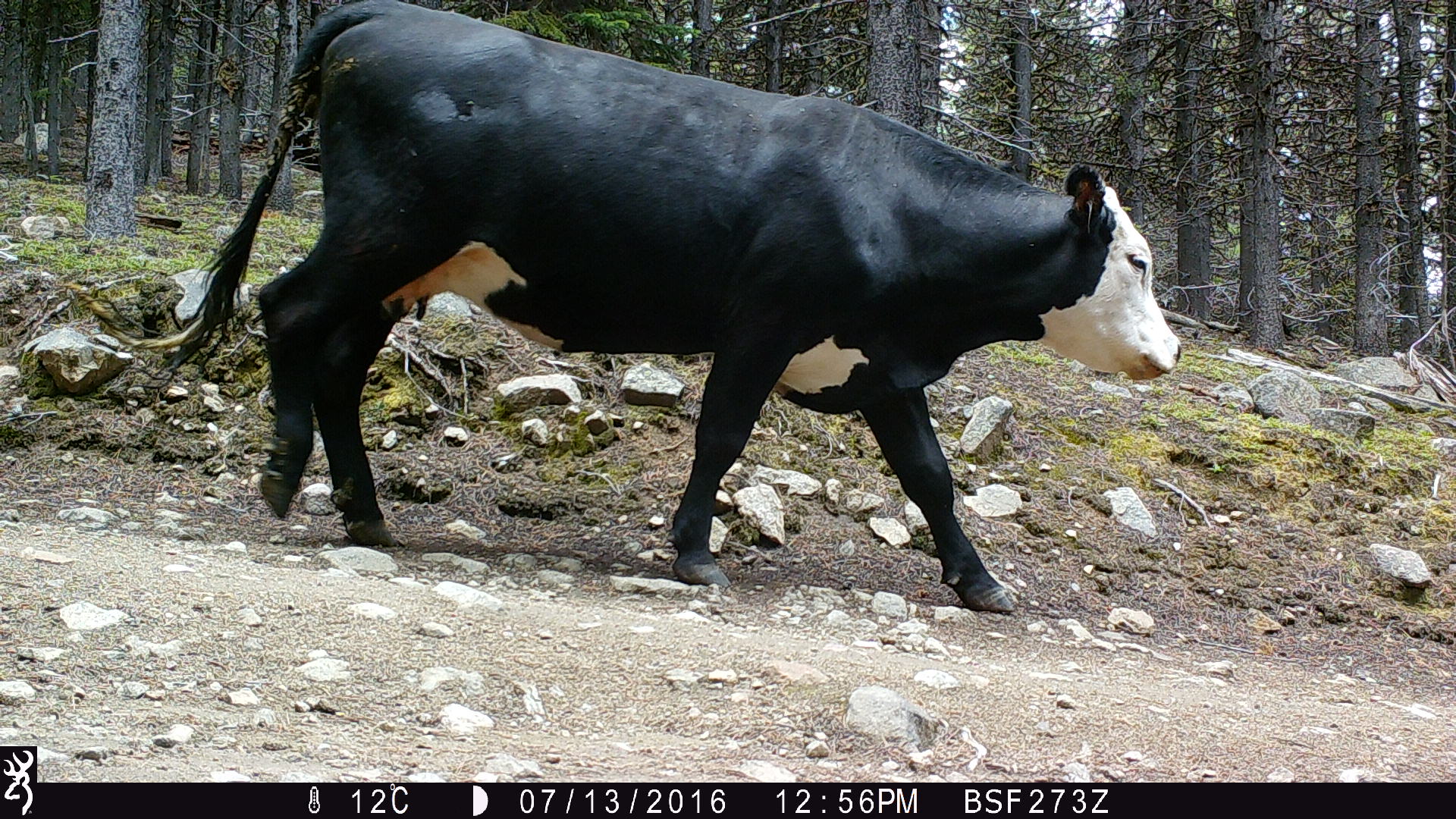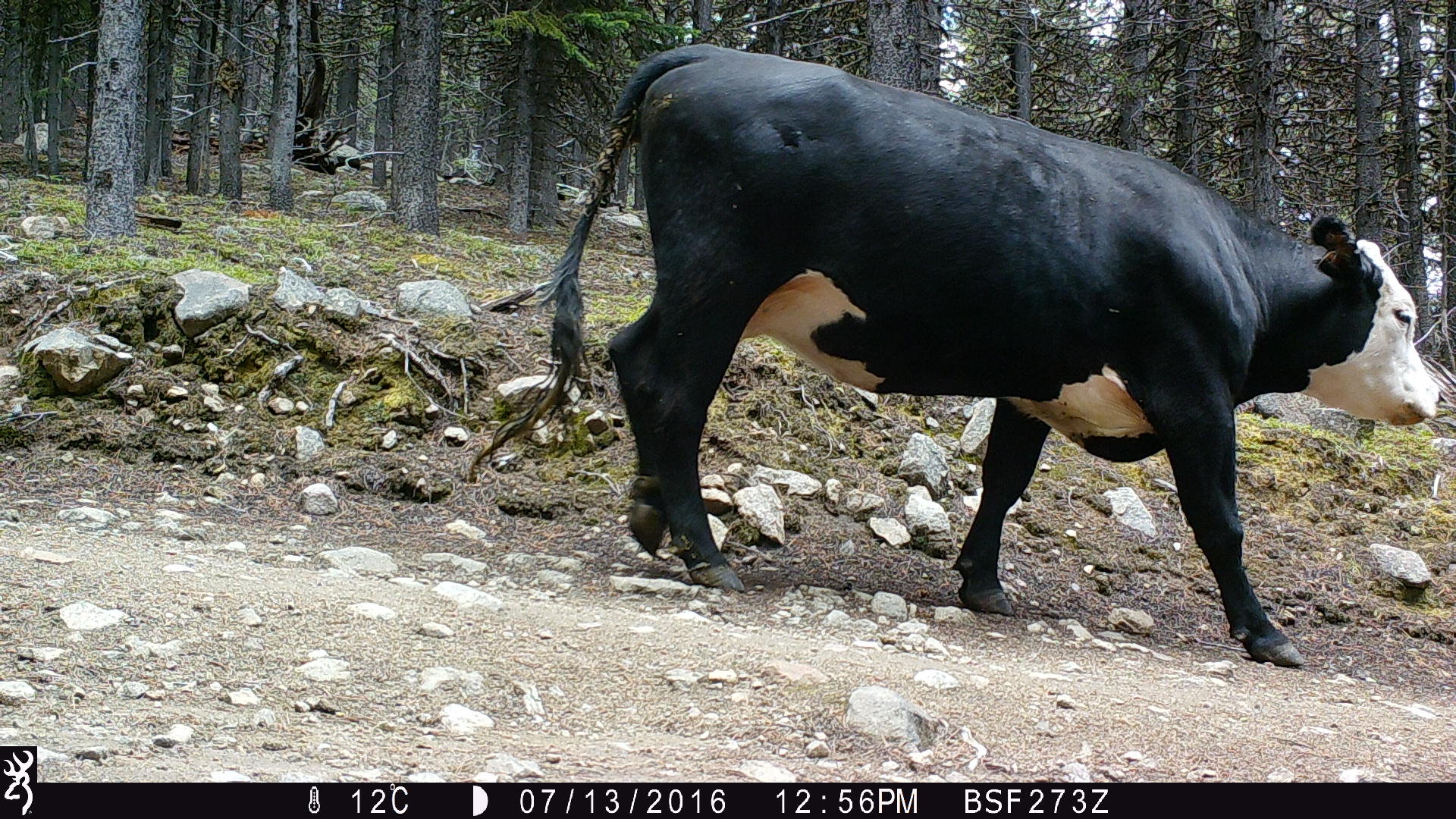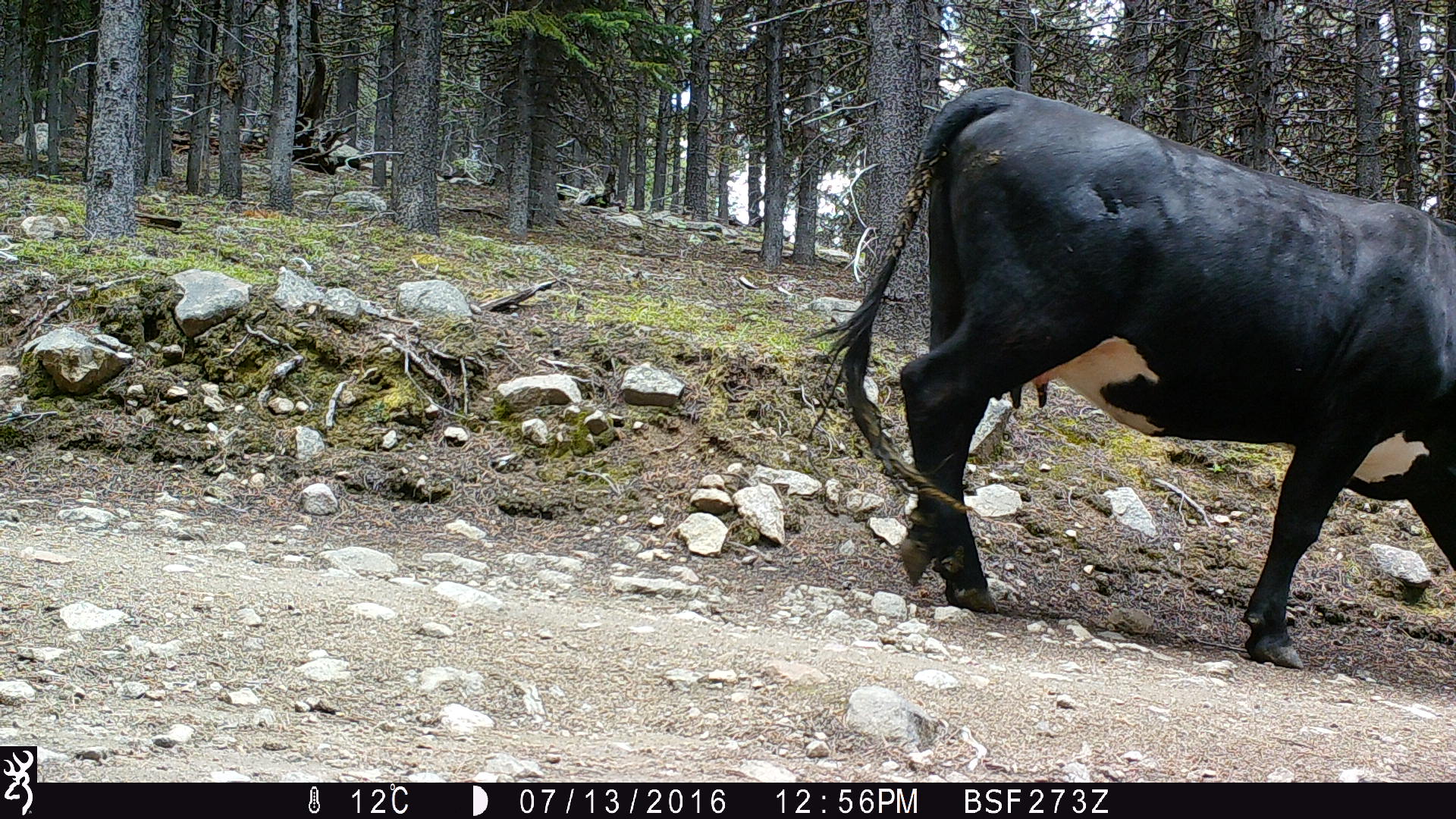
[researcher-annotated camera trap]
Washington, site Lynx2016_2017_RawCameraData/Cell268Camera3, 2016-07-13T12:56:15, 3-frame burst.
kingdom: Animalia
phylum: Chordata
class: Mammalia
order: Artiodactyla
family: Bovidae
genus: Bos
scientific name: Bos taurus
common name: domestic cattle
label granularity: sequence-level